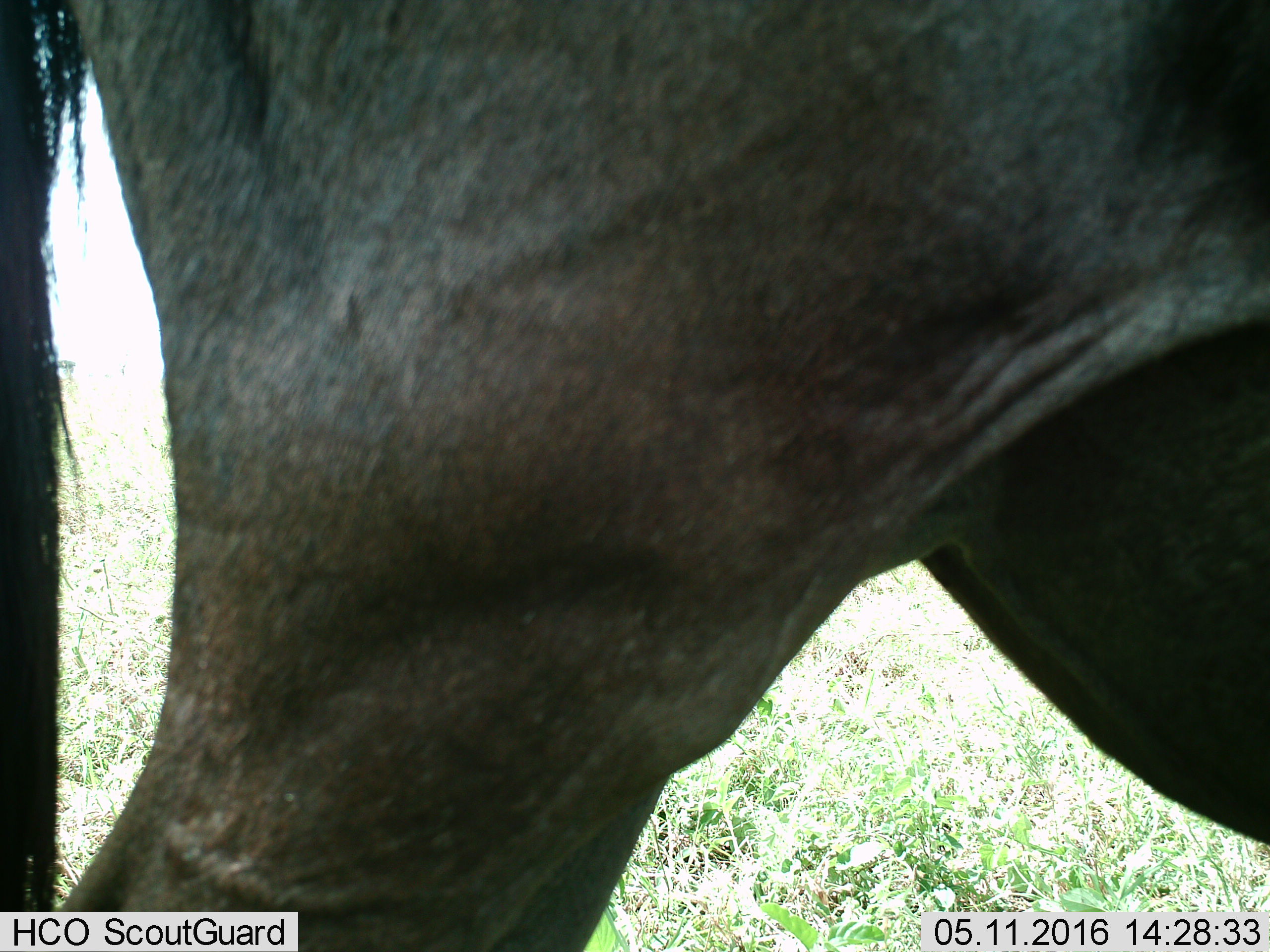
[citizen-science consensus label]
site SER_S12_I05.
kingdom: Animalia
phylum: Chordata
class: Mammalia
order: Artiodactyla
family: Bovidae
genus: Connochaetes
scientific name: Connochaetes taurinus taurinus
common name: blue wildebeest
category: wildebeestblue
Wildebeestblue (blue wildebeest) (Connochaetes taurinus taurinus), count 1. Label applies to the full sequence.